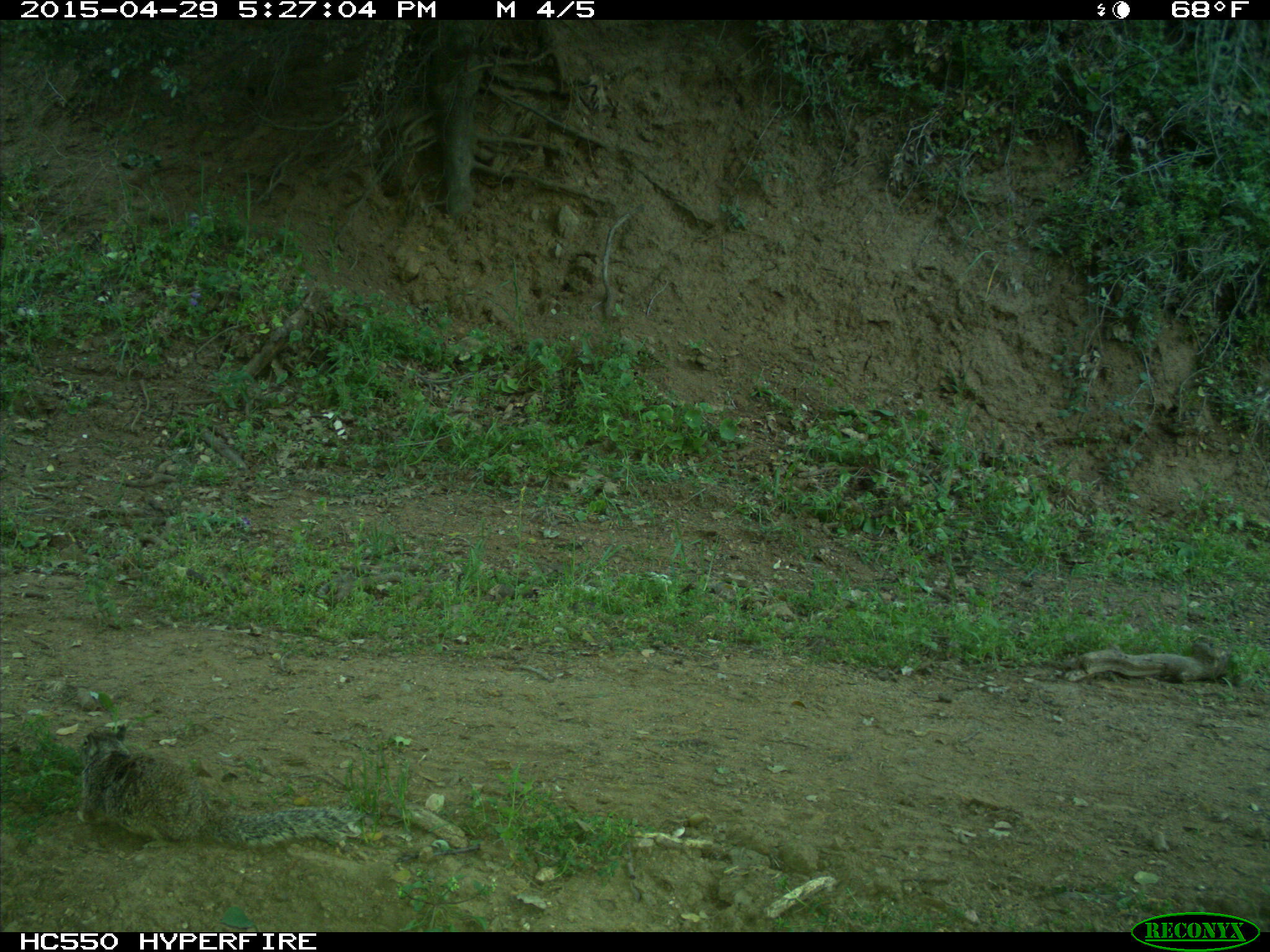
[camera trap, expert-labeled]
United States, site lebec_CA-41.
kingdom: Animalia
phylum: Chordata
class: Mammalia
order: Rodentia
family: Sciuridae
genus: Otospermophilus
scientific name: Otospermophilus beecheyi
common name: california ground squirrel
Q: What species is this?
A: Otospermophilus beecheyi (california ground squirrel).